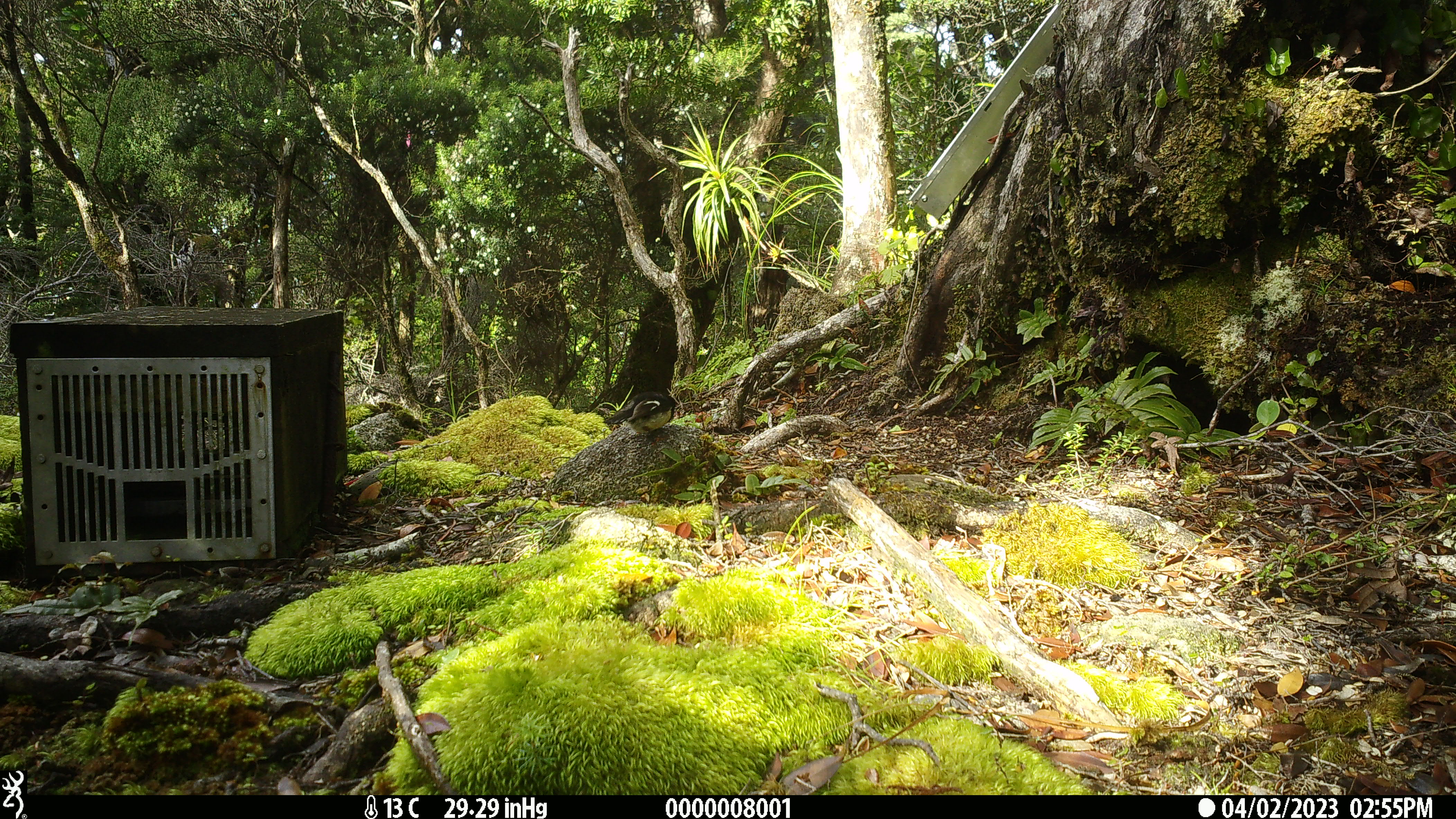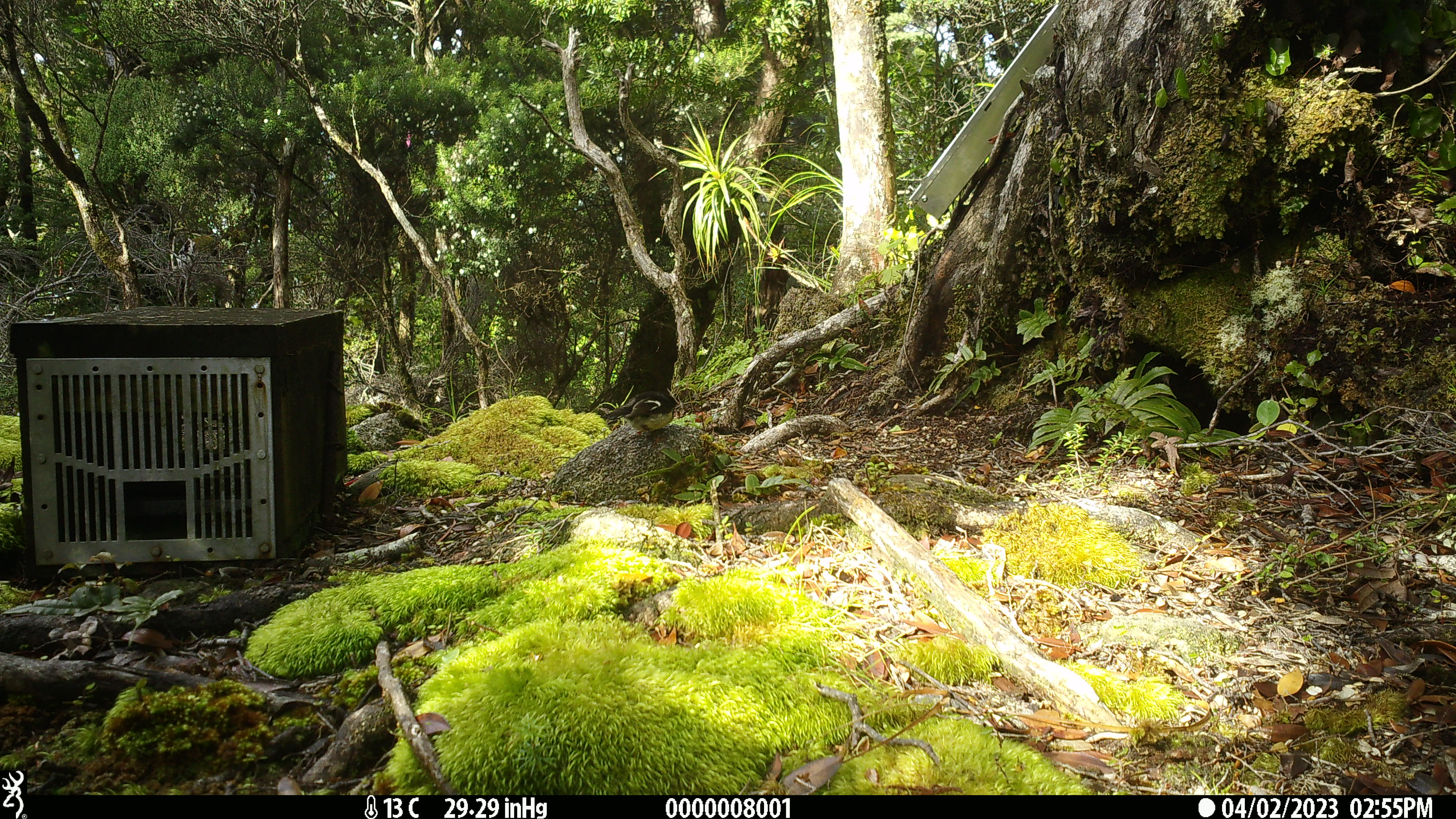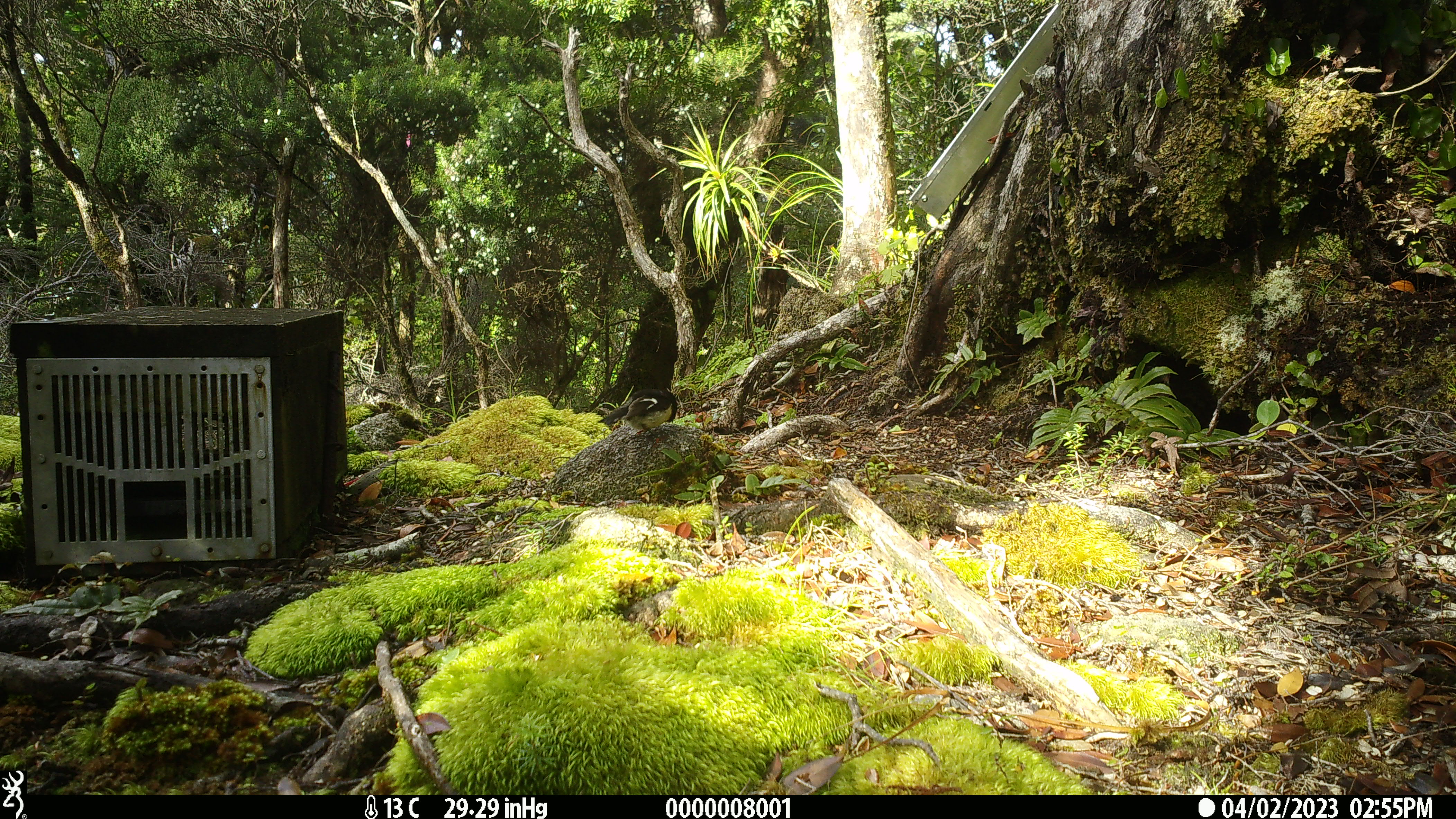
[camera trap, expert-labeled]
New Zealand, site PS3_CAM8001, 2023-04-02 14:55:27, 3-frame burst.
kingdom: Animalia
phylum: Chordata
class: Aves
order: Passeriformes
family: Petroicidae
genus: Petroica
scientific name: Petroica macrocephala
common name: tomtit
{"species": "tomtit (Petroica macrocephala)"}